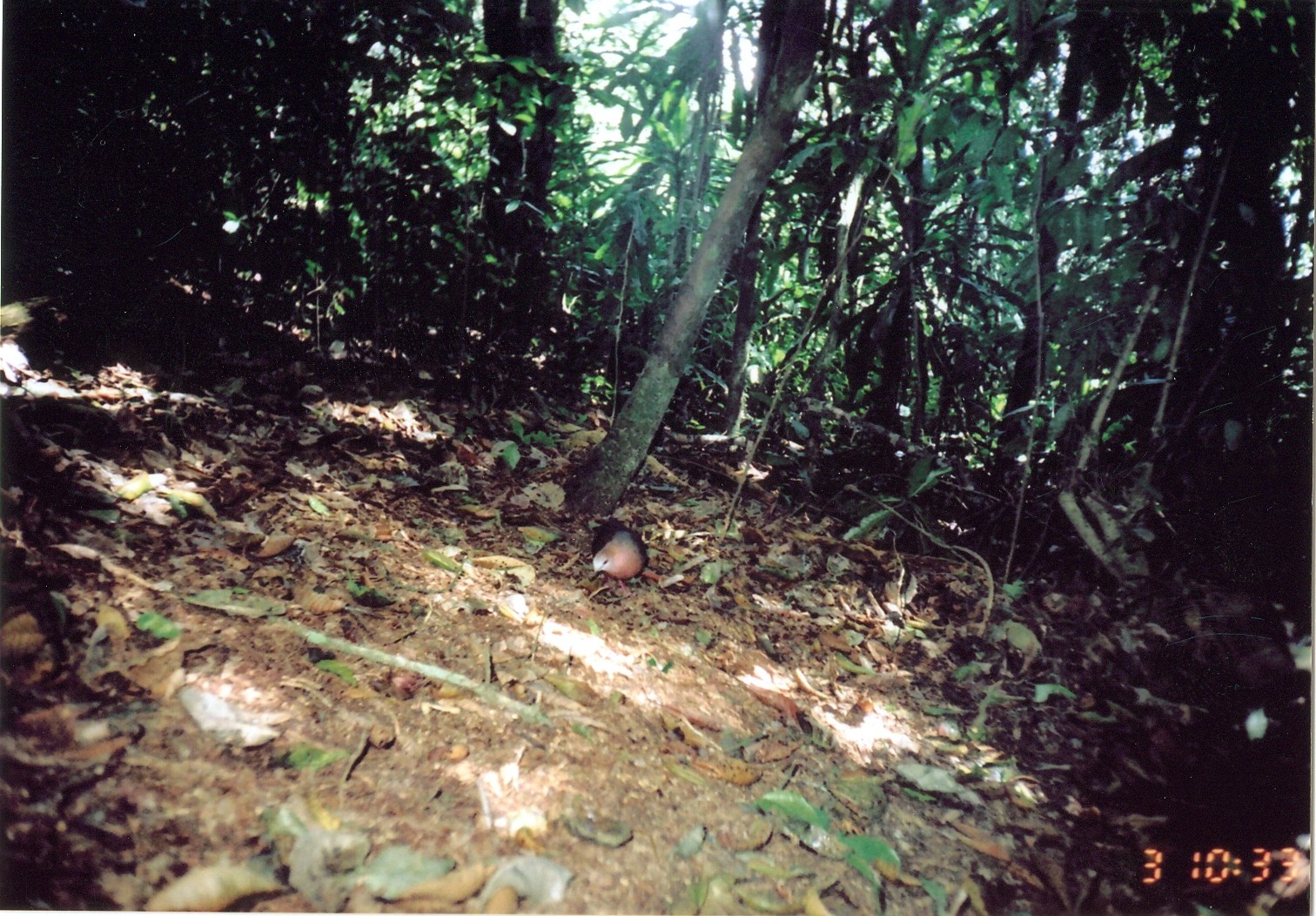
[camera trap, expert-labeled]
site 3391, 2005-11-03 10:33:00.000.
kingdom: Animalia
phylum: Chordata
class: Aves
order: Columbiformes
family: Columbidae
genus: Columba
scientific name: Columba larvata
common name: lemon dove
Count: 1.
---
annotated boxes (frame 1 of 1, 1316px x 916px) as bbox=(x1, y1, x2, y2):
columba larvata: bbox=(587, 516, 649, 593)